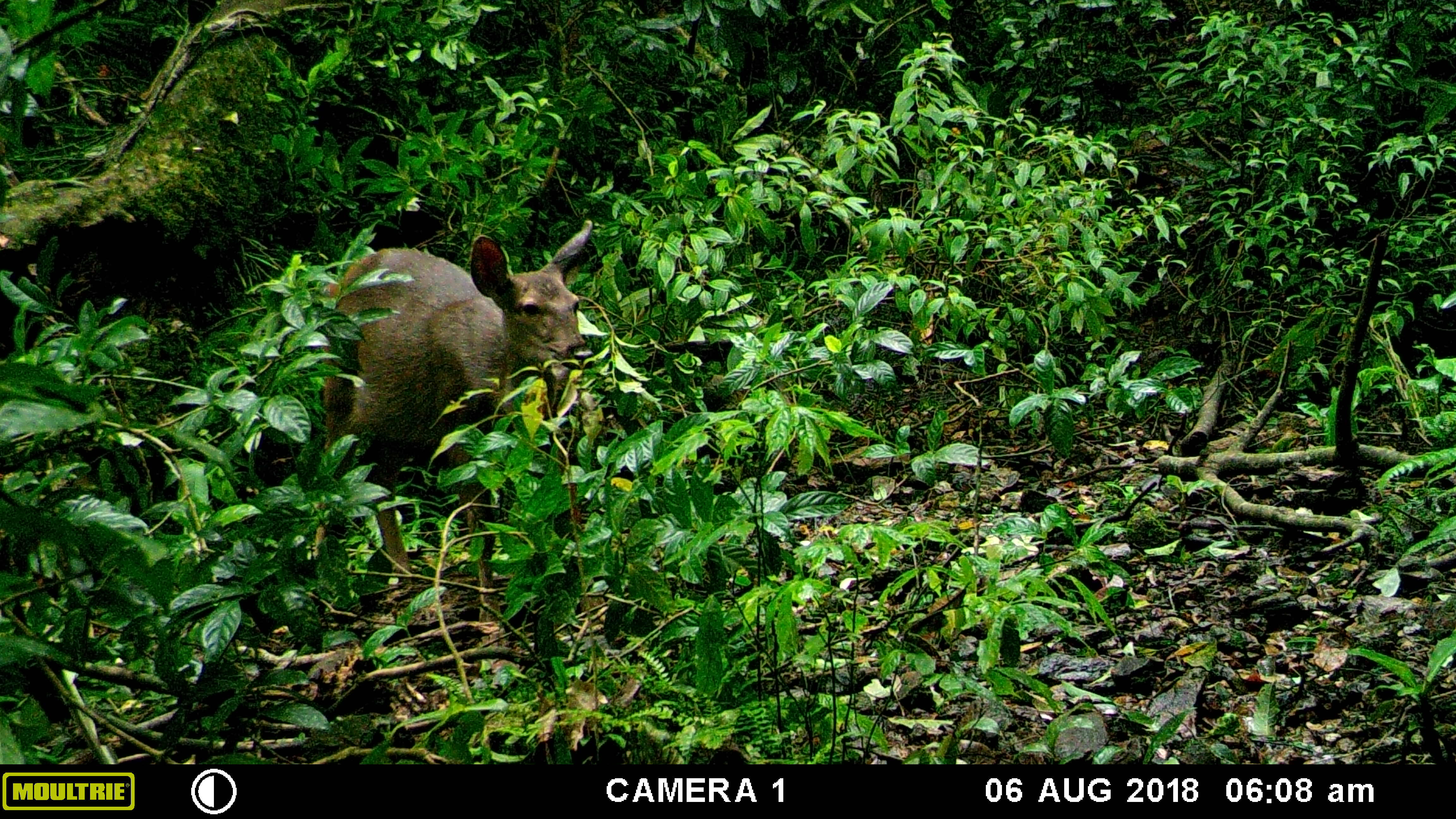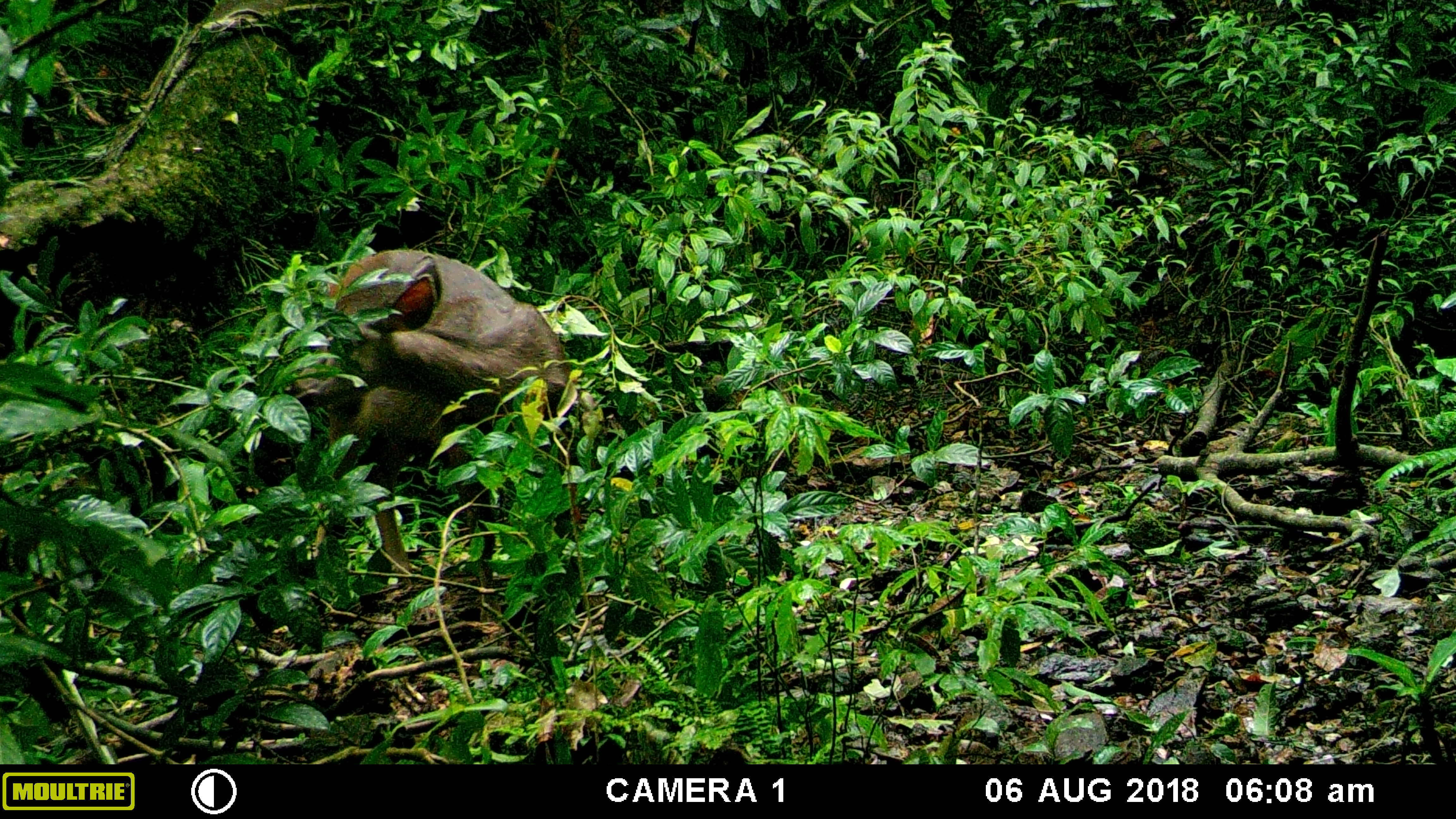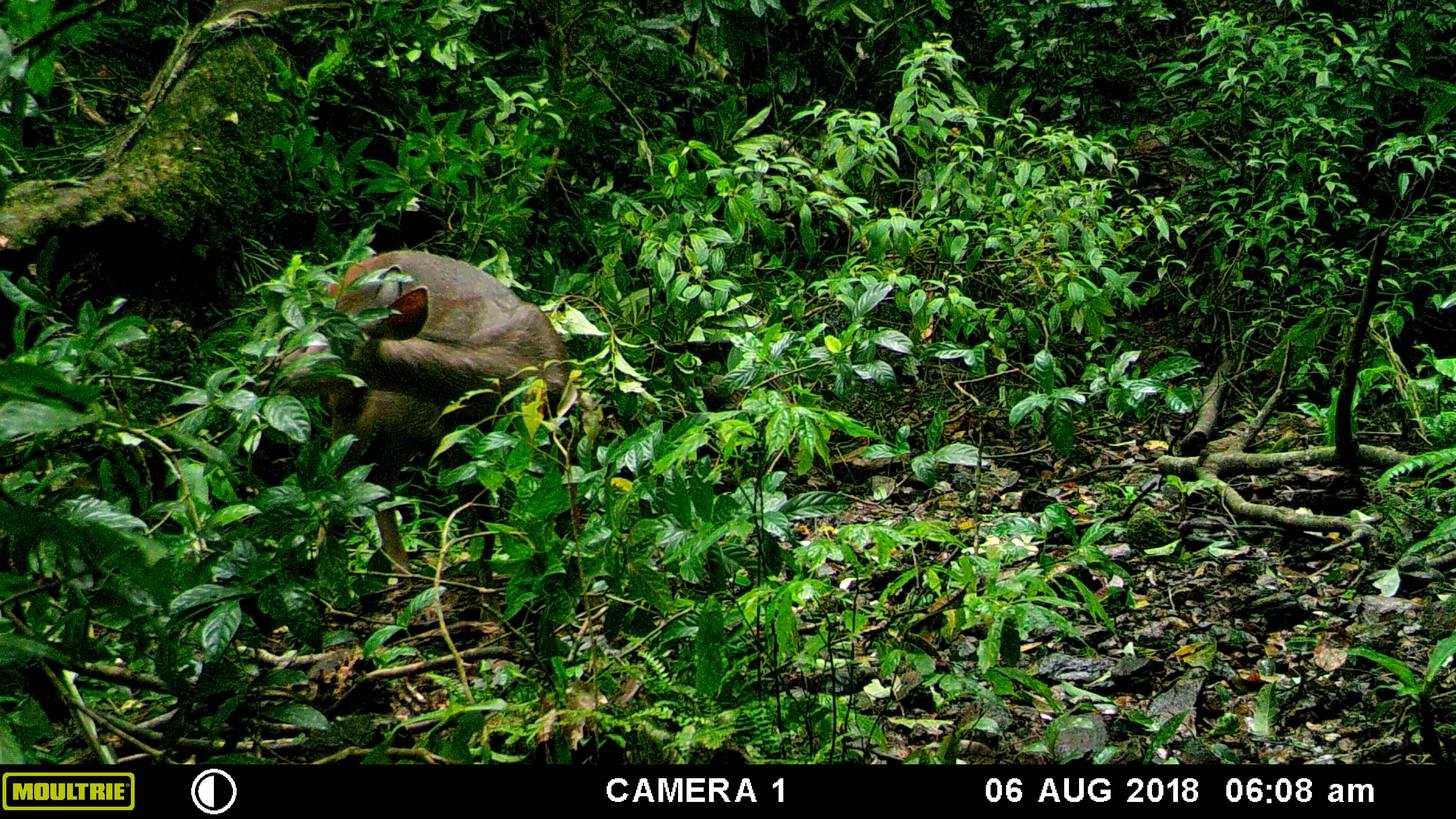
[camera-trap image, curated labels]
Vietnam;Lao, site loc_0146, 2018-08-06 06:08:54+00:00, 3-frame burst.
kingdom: Animalia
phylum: Chordata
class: Mammalia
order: Artiodactyla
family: Cervidae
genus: Rusa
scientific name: Rusa unicolor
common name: sambar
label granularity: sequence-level